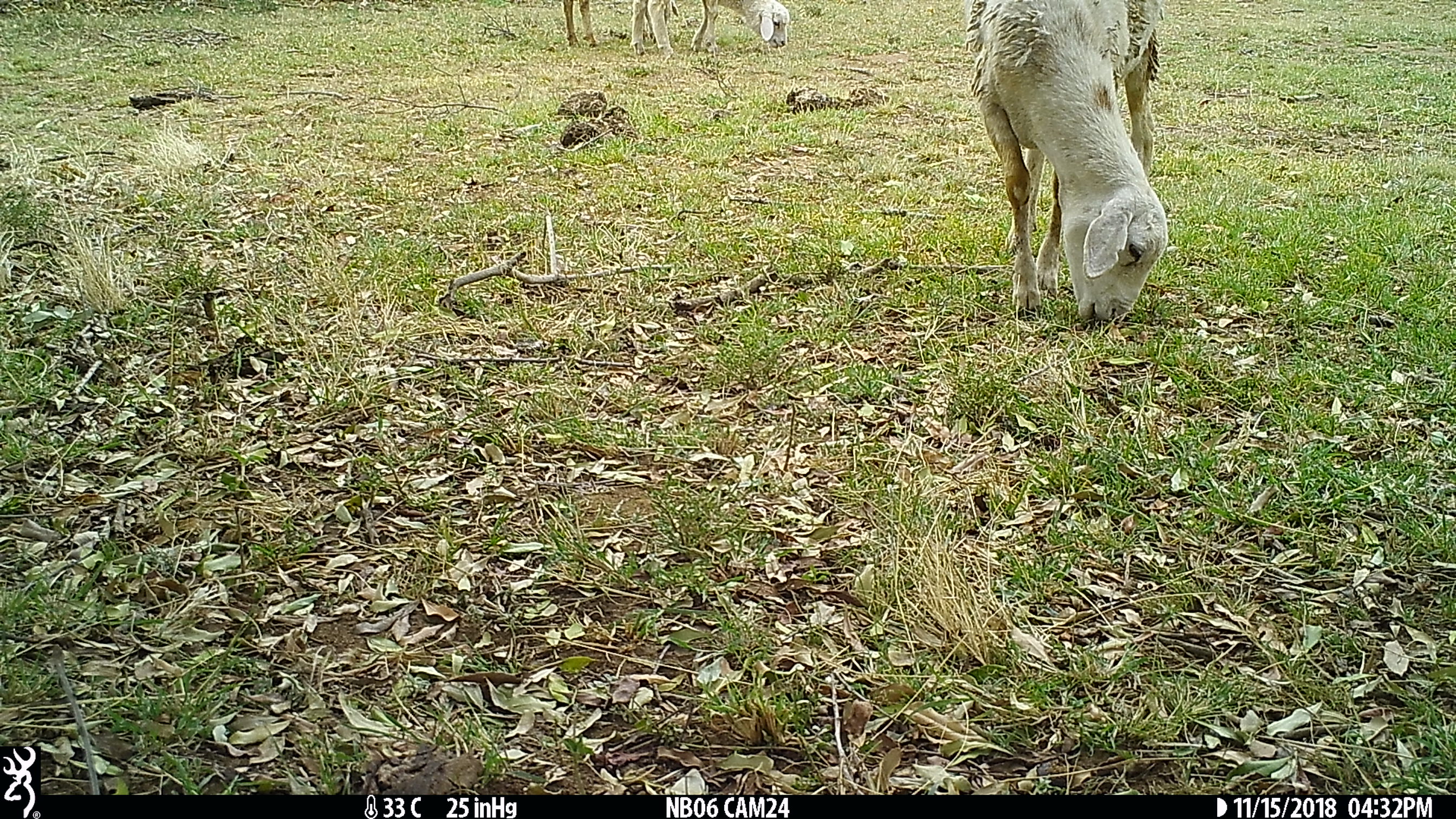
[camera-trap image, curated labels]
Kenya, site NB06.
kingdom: Animalia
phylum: Chordata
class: Mammalia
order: Artiodactyla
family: Bovidae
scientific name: Bovidae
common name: sheep or goat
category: shoat